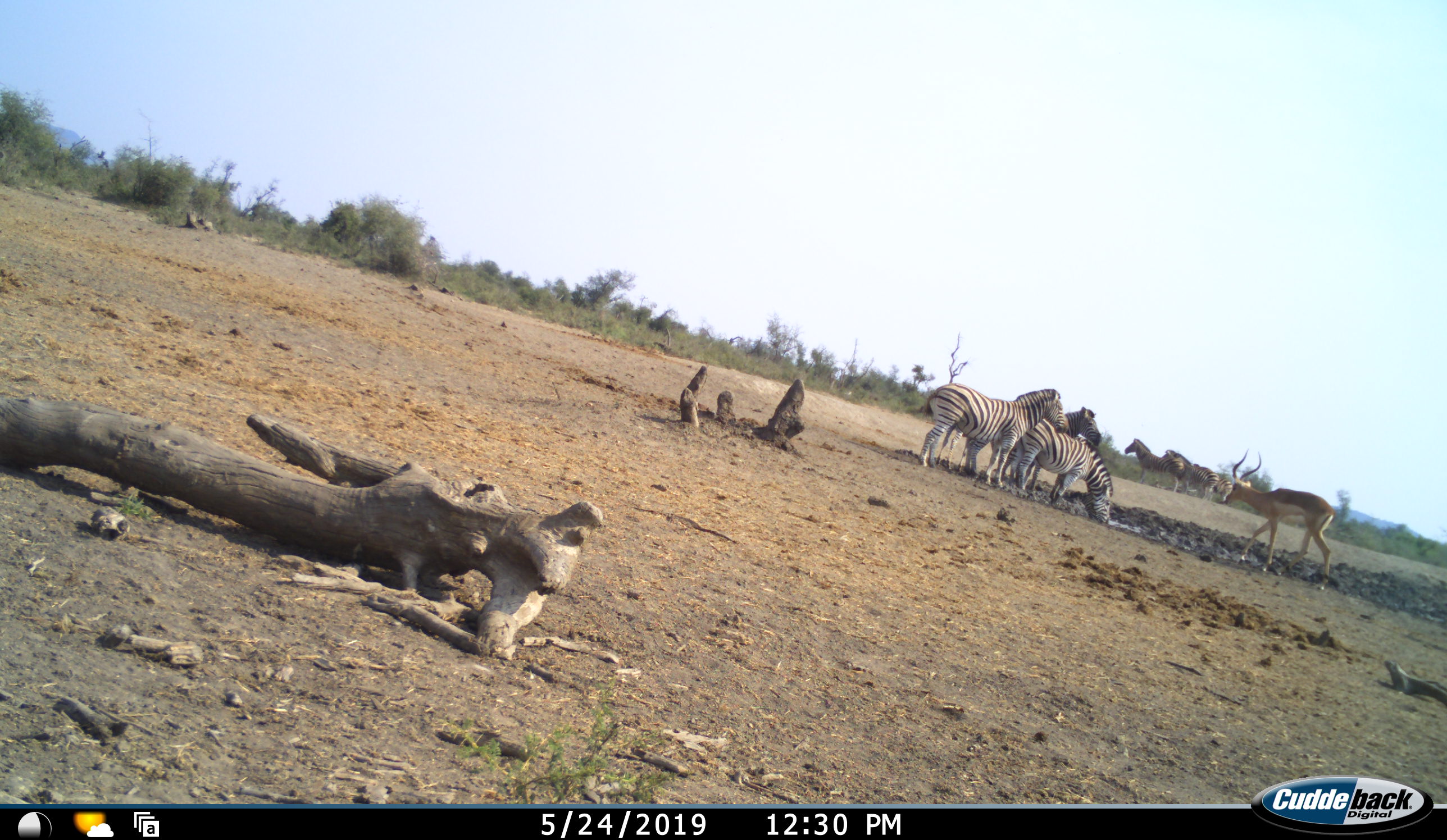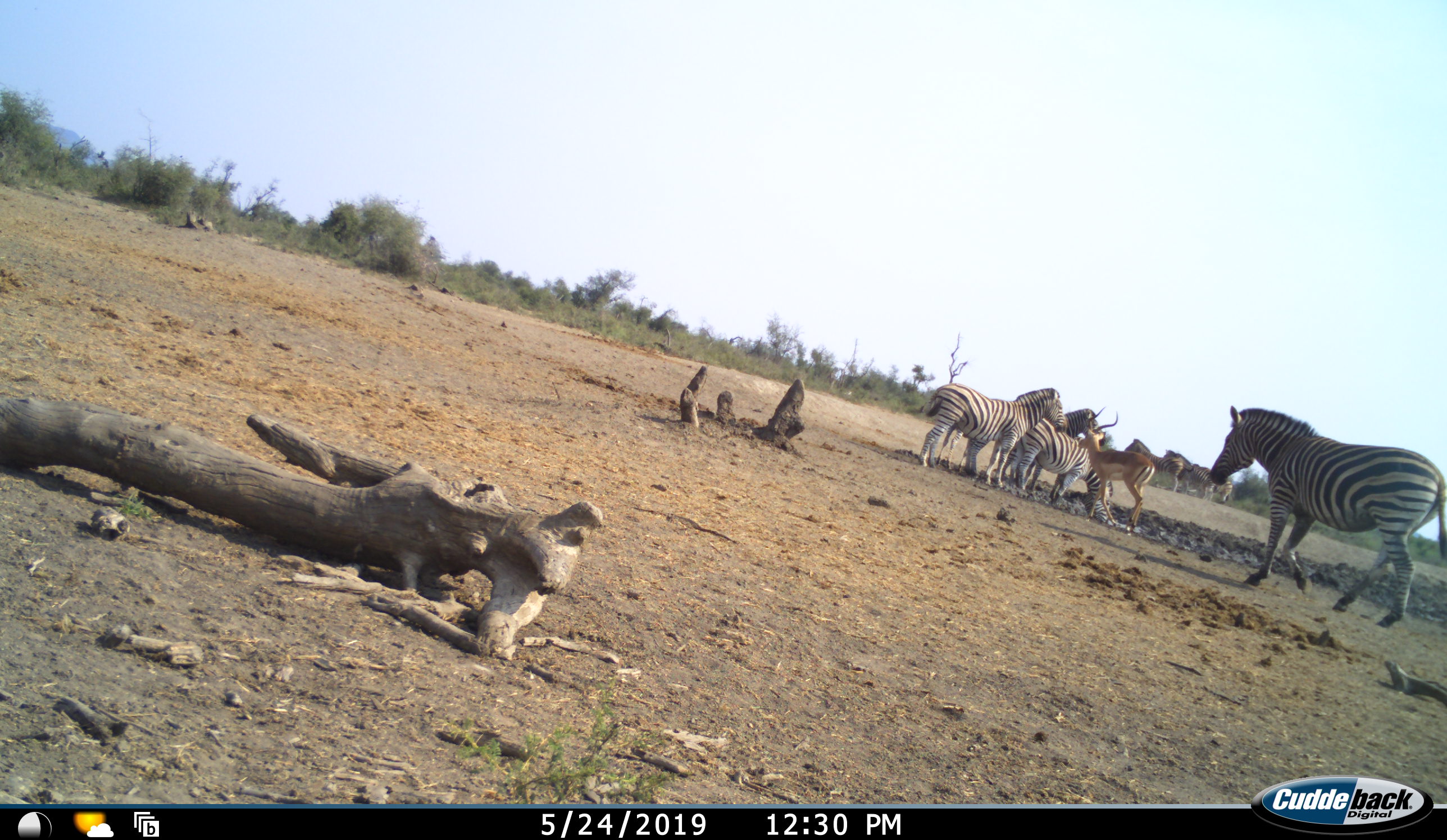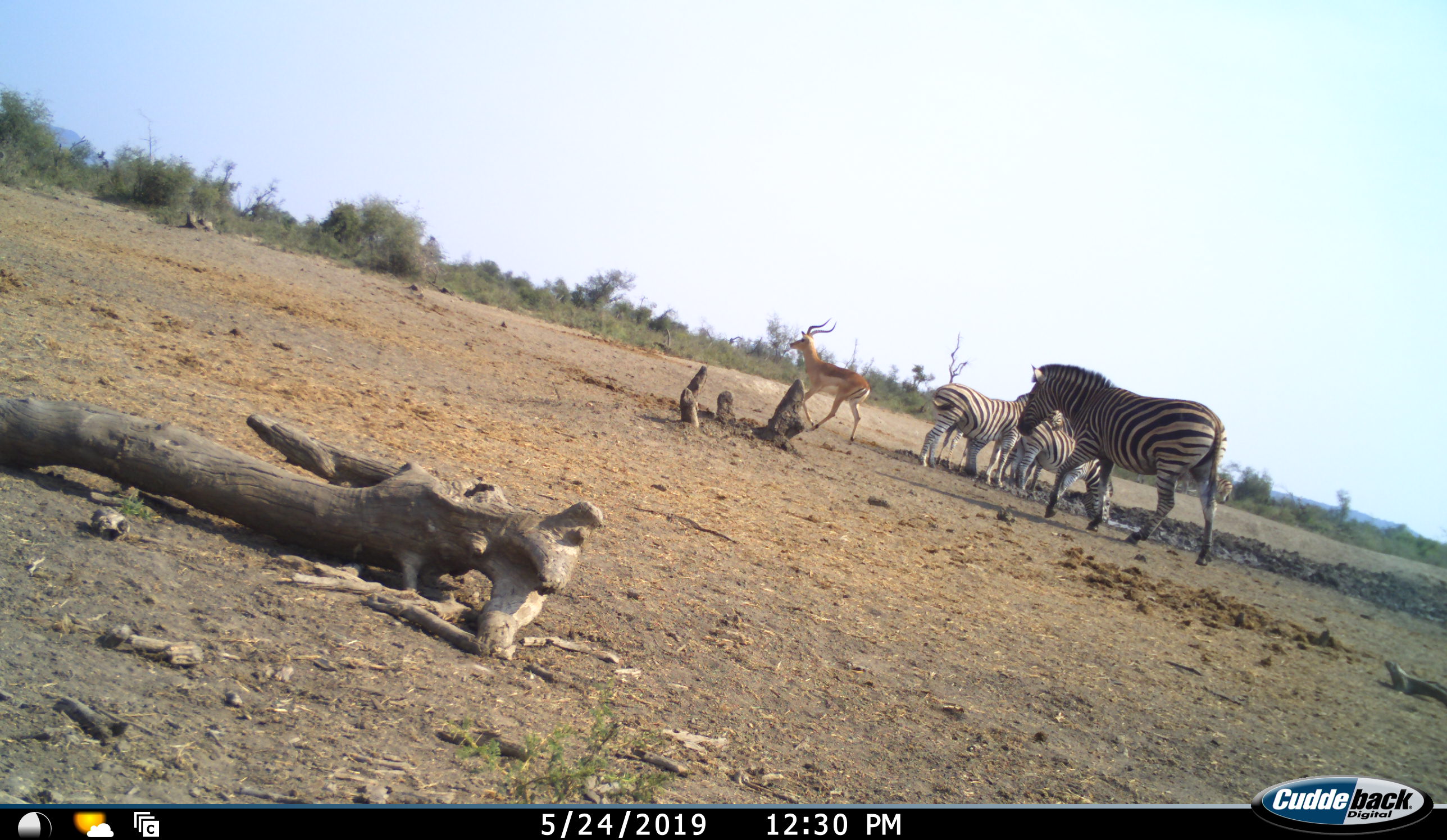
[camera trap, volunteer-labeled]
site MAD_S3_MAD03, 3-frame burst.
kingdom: Animalia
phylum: Chordata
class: Mammalia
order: Artiodactyla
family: Bovidae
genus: Aepyceros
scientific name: Aepyceros melampus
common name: impala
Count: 1.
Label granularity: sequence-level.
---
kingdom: Animalia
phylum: Chordata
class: Mammalia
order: Perissodactyla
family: Equidae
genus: Equus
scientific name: Equus quagga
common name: plains zebra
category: zebraplains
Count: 7.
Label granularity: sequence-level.